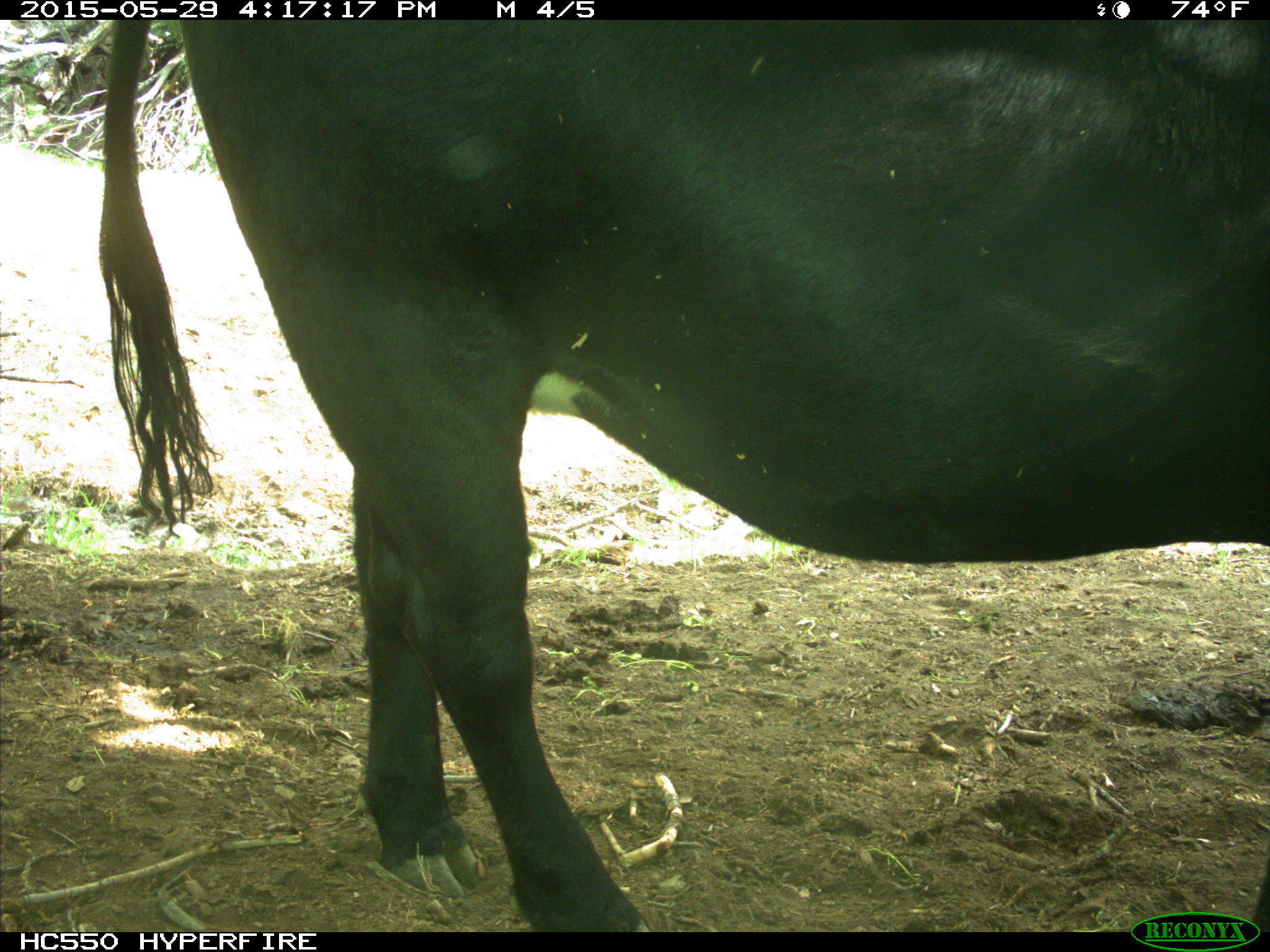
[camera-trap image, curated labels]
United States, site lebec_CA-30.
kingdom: Animalia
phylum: Chordata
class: Mammalia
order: Artiodactyla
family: Bovidae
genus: Bos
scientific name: Bos taurus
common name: domestic cow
Bos taurus (domestic cow).